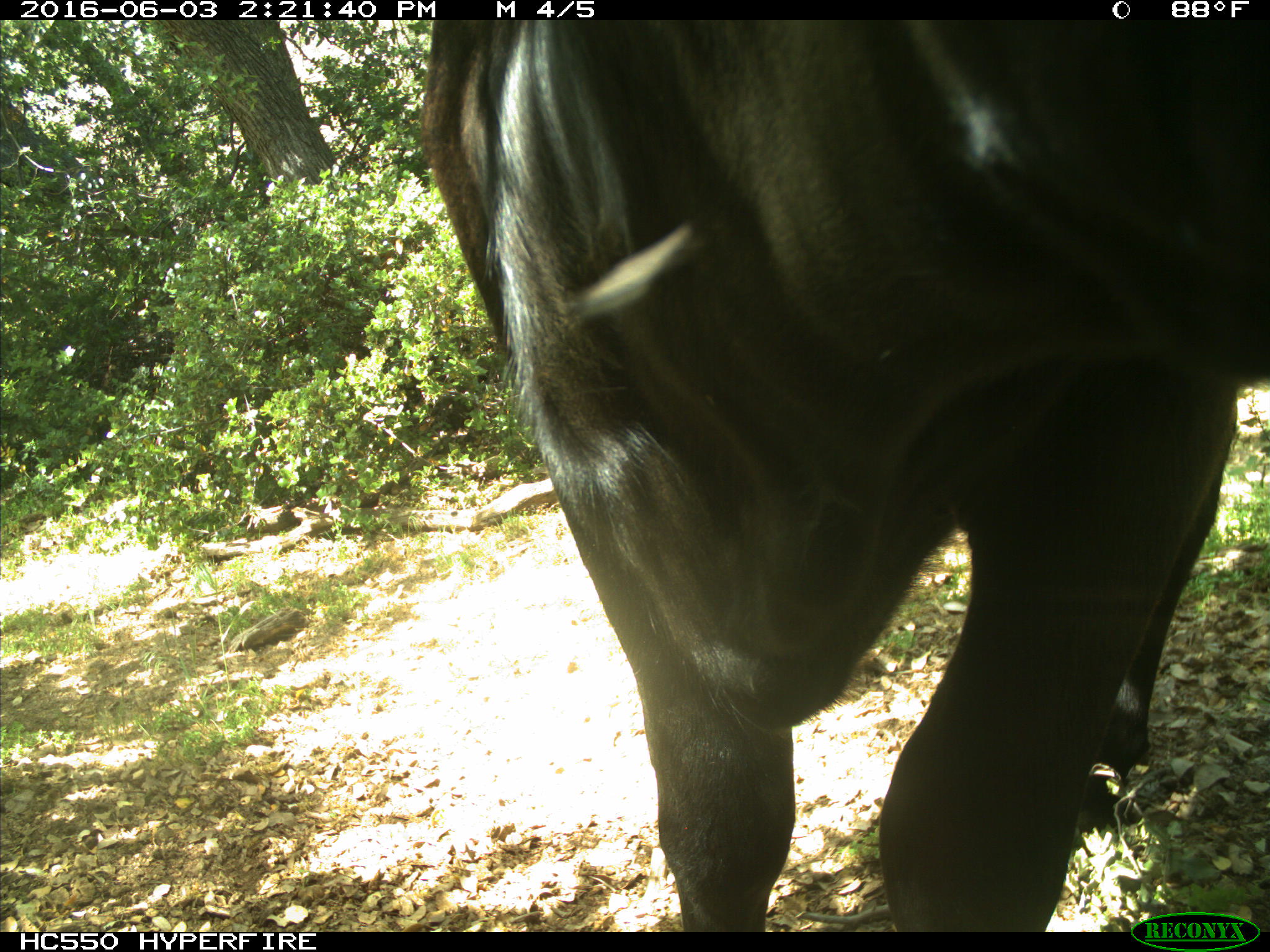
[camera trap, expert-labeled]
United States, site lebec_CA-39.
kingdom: Animalia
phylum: Chordata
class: Mammalia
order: Artiodactyla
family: Bovidae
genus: Bos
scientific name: Bos taurus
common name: domestic cow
Bos taurus (domestic cow).